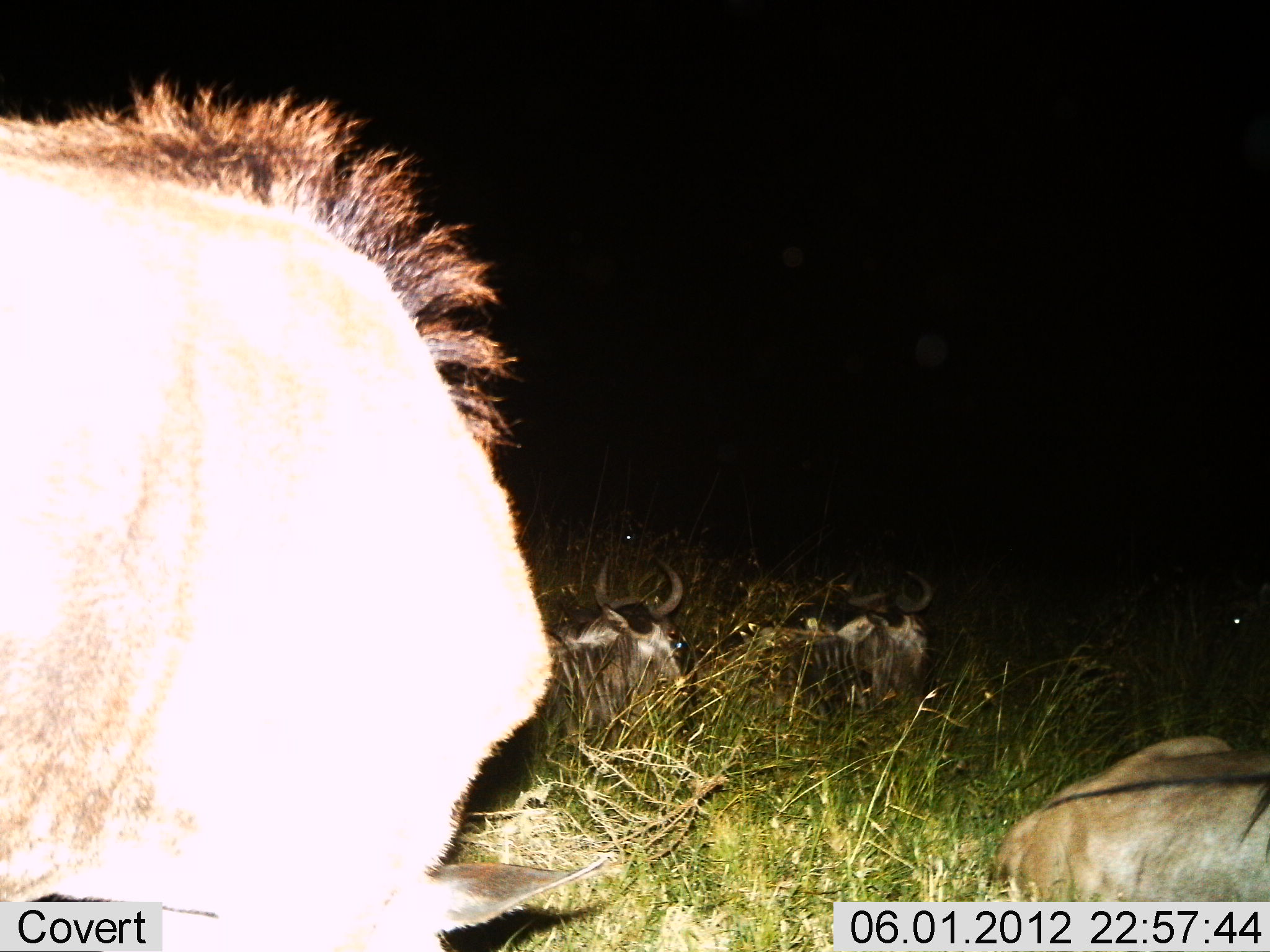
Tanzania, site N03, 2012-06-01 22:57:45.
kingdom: Animalia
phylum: Chordata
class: Mammalia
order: Artiodactyla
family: Bovidae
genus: Connochaetes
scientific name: Connochaetes taurinus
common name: blue wildebeest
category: wildebeest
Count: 4.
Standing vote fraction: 40%.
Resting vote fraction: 100%.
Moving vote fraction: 0%.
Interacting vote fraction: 0%.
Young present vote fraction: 0%.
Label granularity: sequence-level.